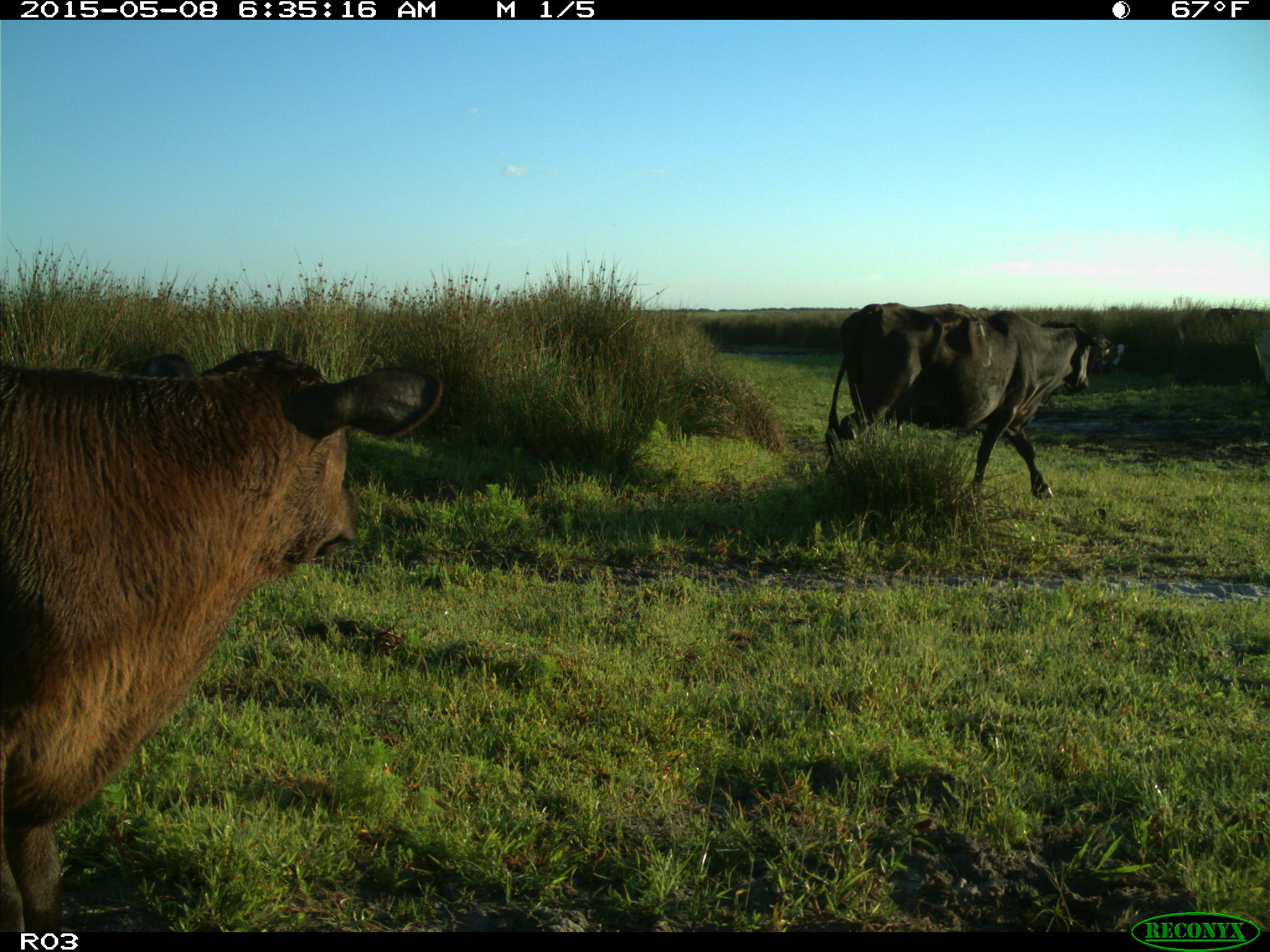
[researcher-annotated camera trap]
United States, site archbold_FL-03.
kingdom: Animalia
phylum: Chordata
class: Mammalia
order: Artiodactyla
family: Bovidae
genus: Bos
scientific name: Bos taurus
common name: domestic cow